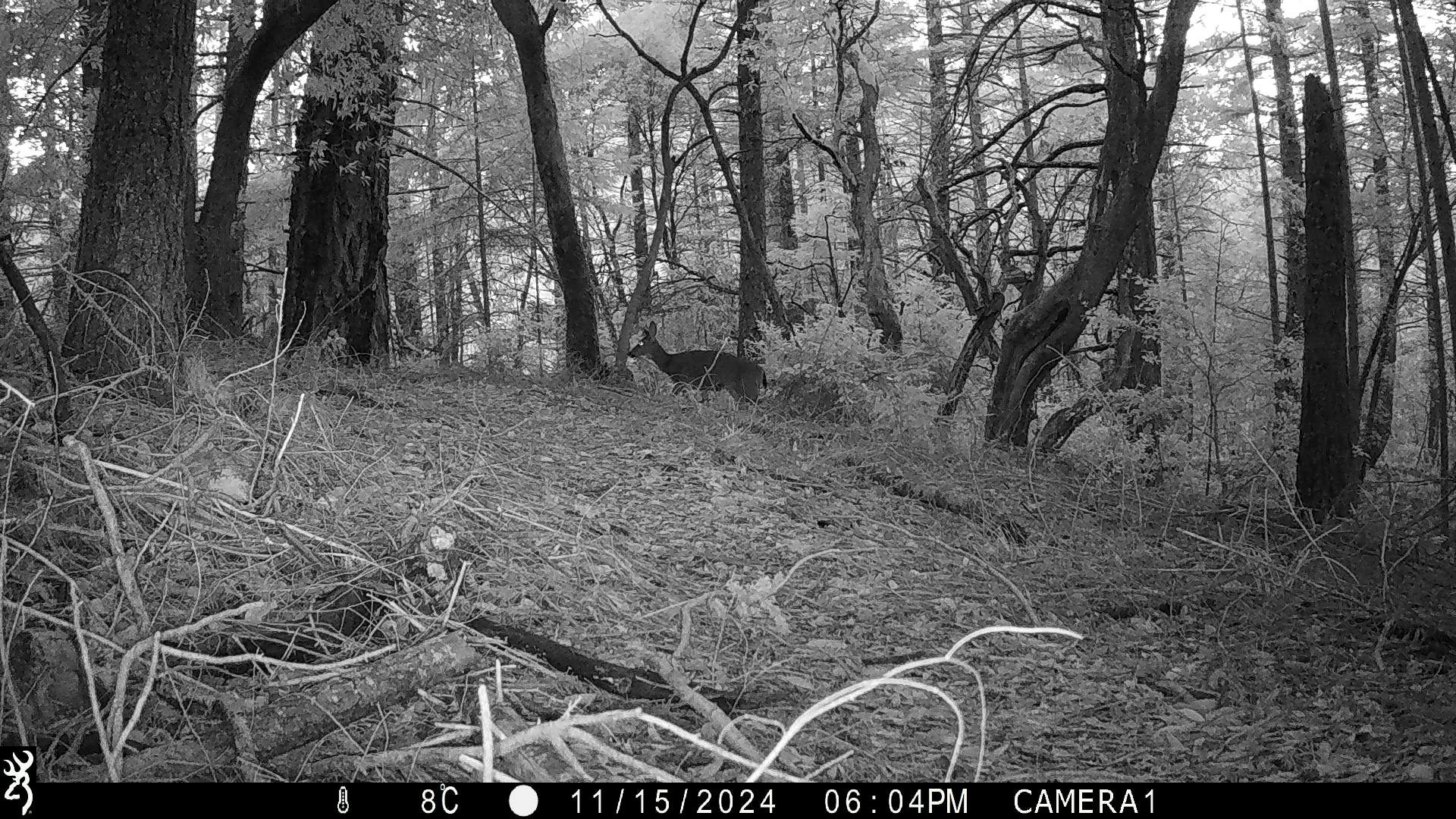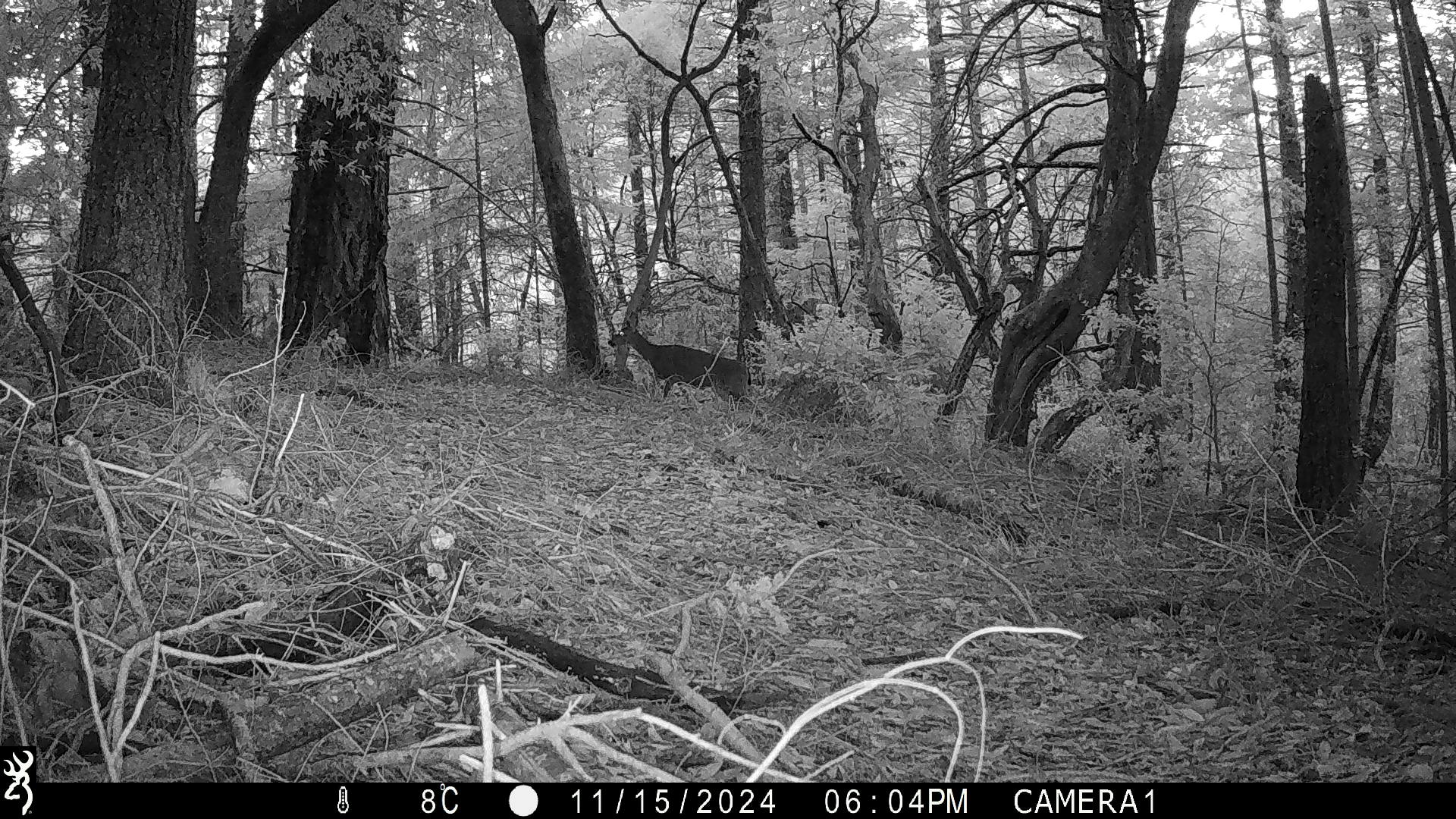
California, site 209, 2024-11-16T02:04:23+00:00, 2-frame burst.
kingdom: Animalia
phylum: Chordata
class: Mammalia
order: Artiodactyla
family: Cervidae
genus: Odocoileus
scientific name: Odocoileus hemionus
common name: mule deer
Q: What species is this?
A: Mule deer (Odocoileus hemionus).